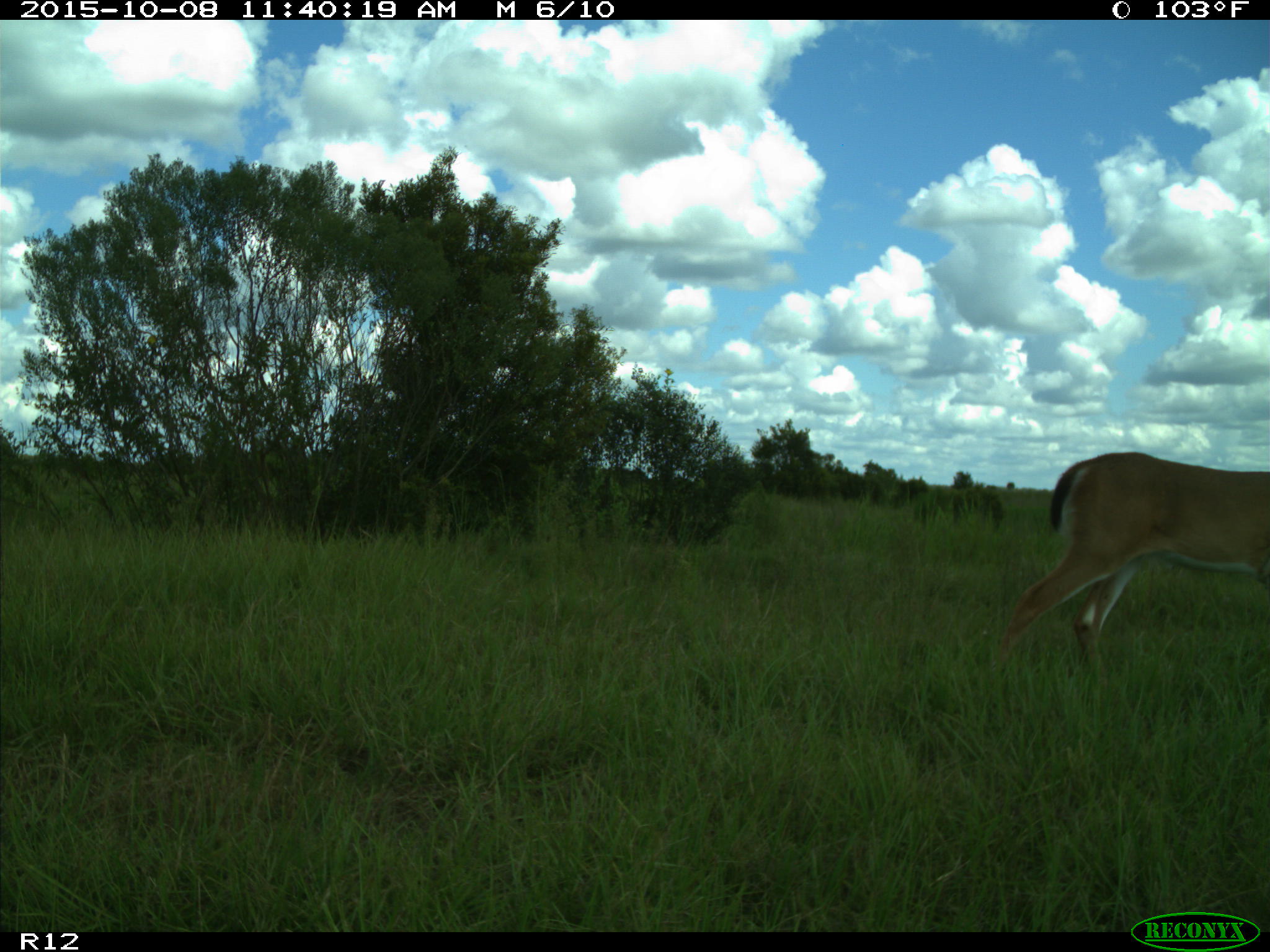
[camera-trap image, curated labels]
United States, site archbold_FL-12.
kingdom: Animalia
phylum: Chordata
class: Mammalia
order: Artiodactyla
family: Cervidae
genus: Odocoileus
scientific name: Odocoileus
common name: deer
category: unidentified deer